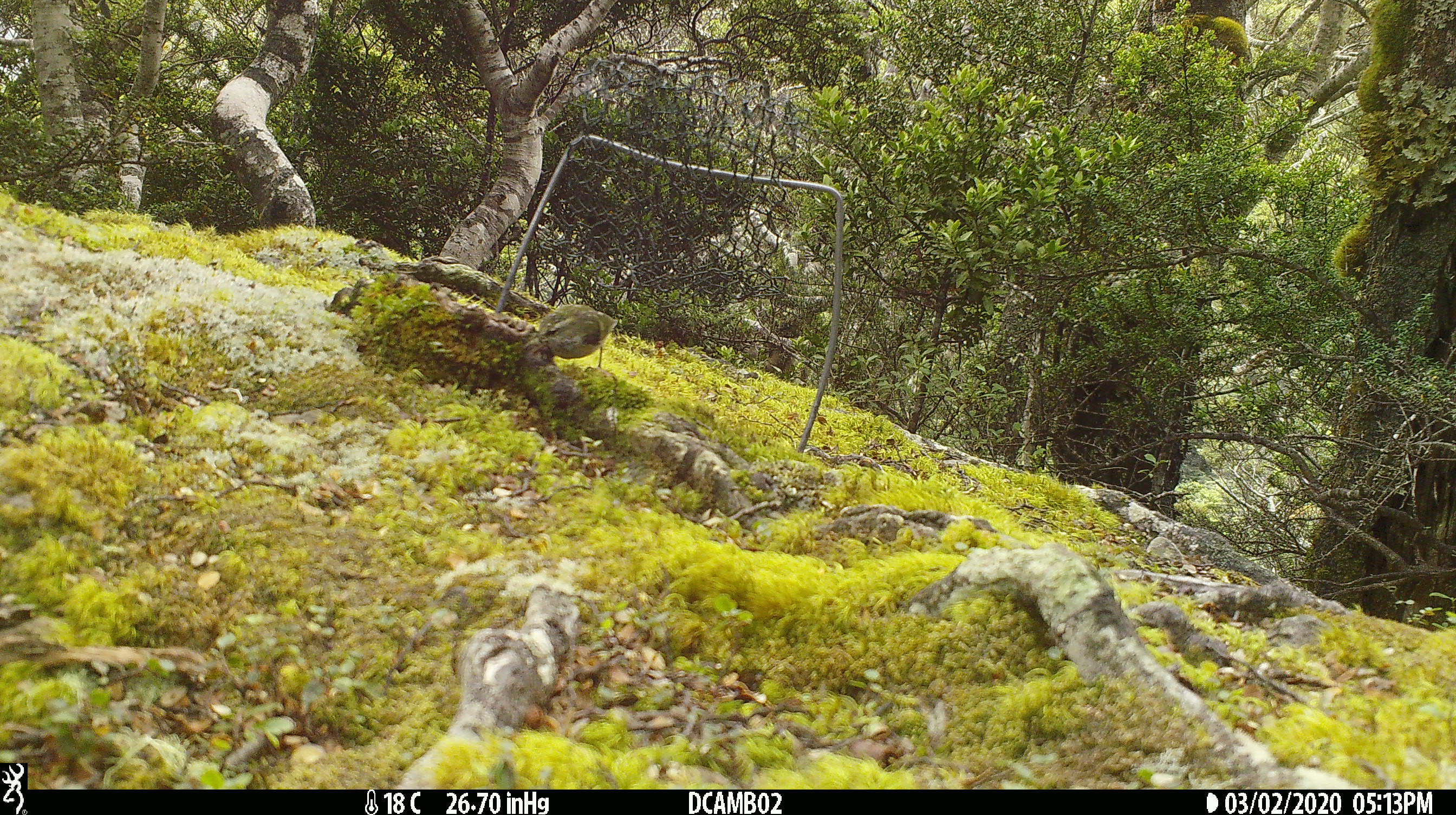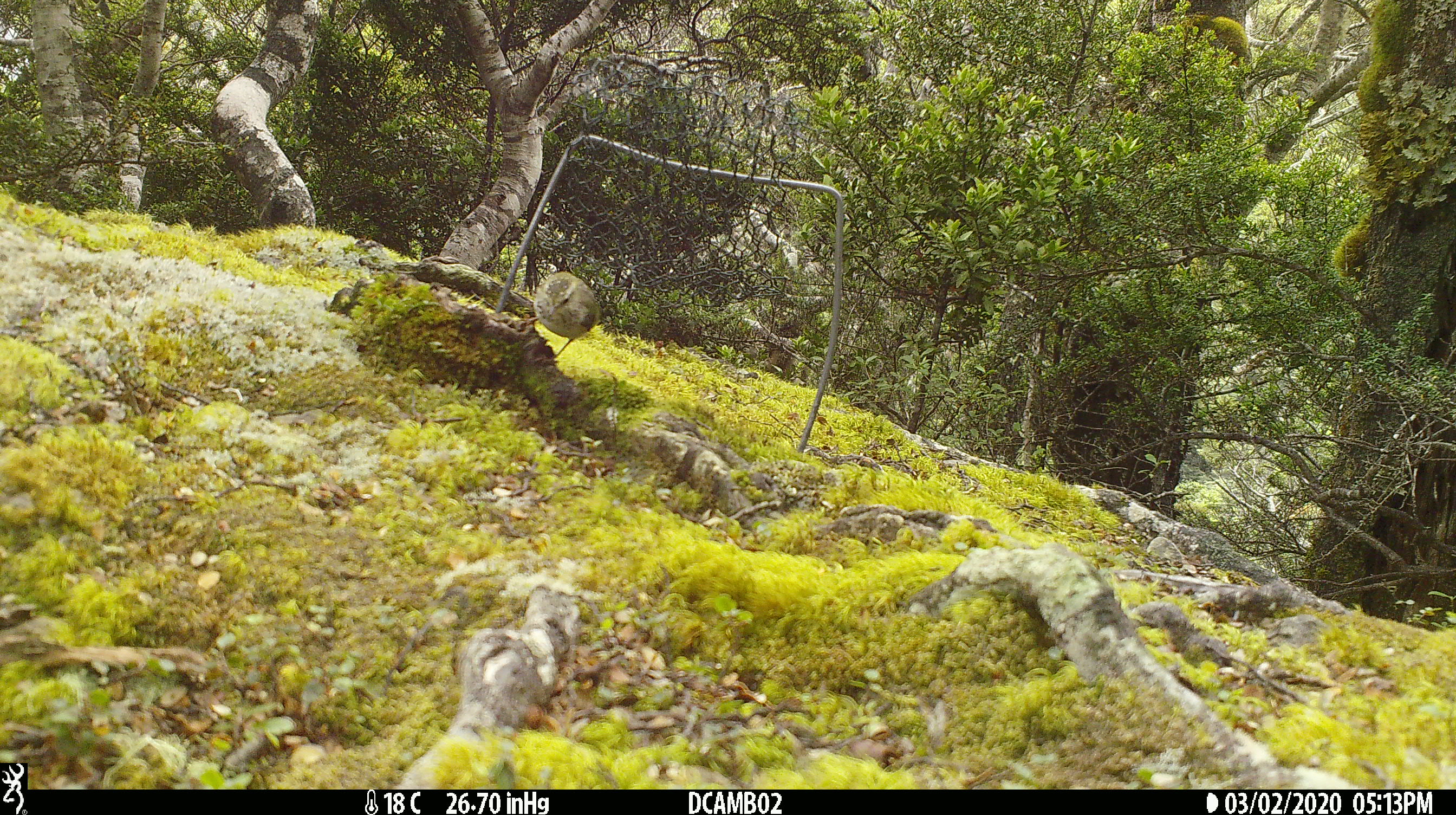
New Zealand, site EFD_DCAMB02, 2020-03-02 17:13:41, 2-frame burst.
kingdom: Animalia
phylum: Chordata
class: Aves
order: Passeriformes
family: Acanthisittidae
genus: Acanthisitta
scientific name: Acanthisitta chloris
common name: rifleman